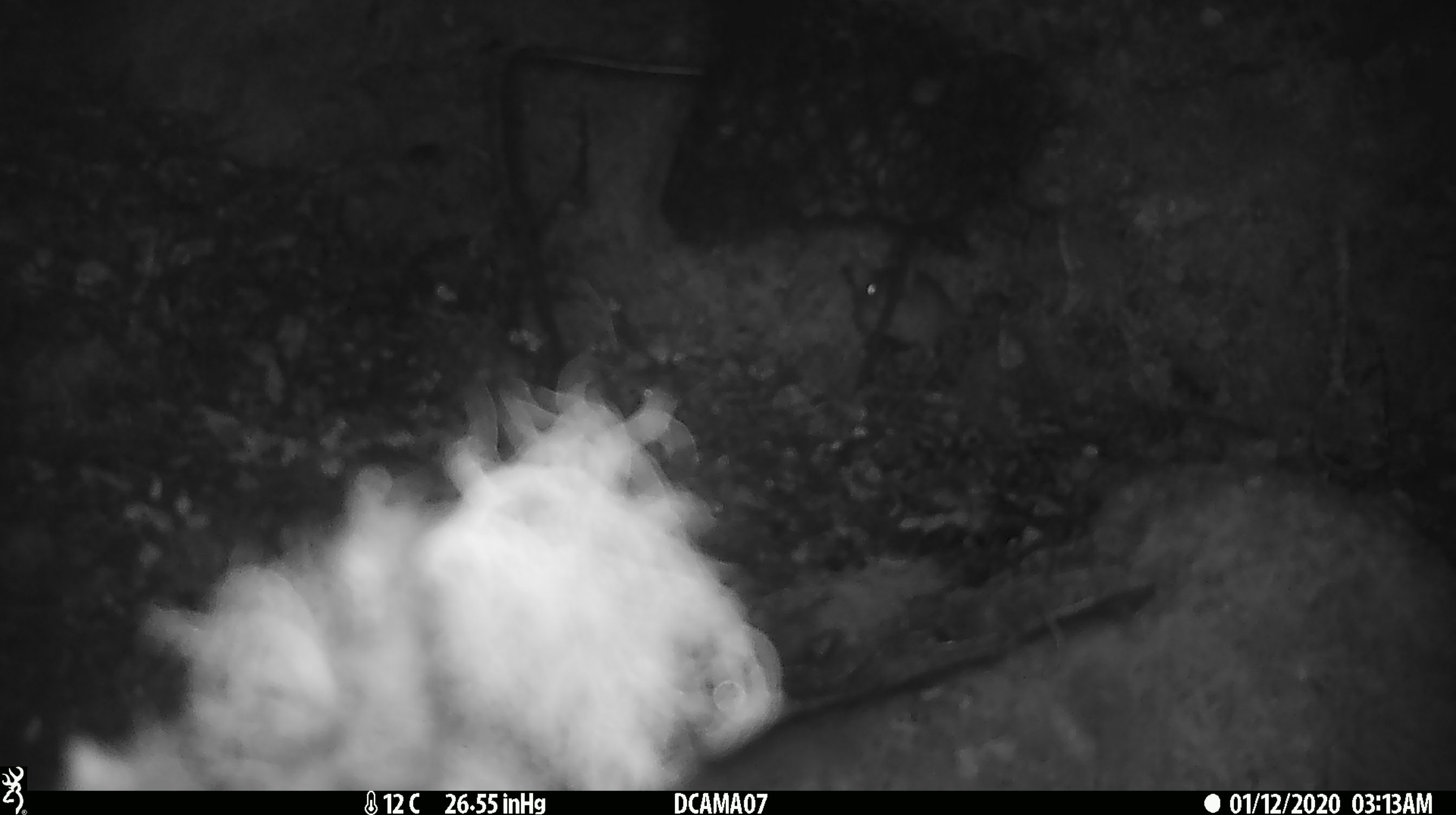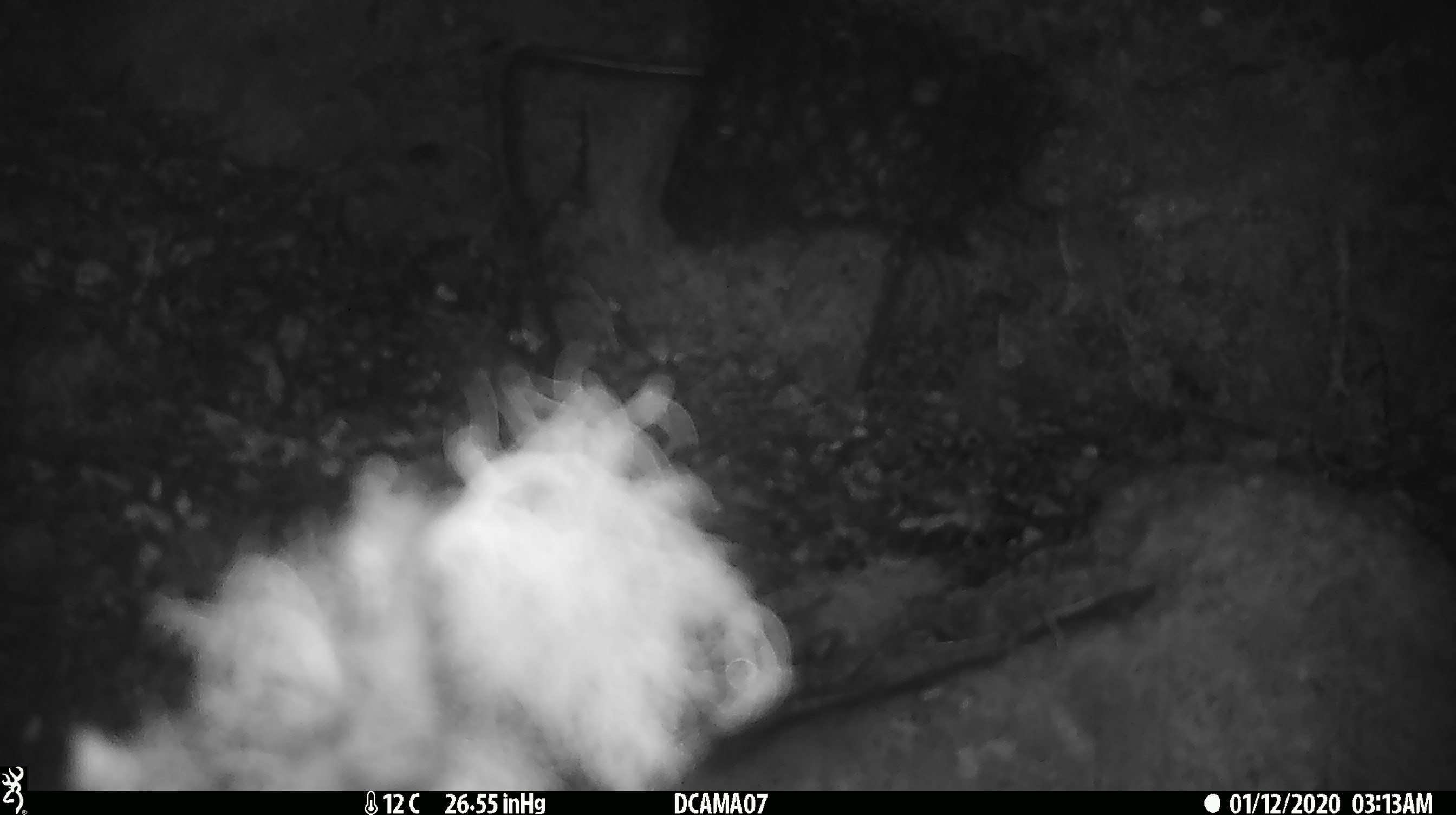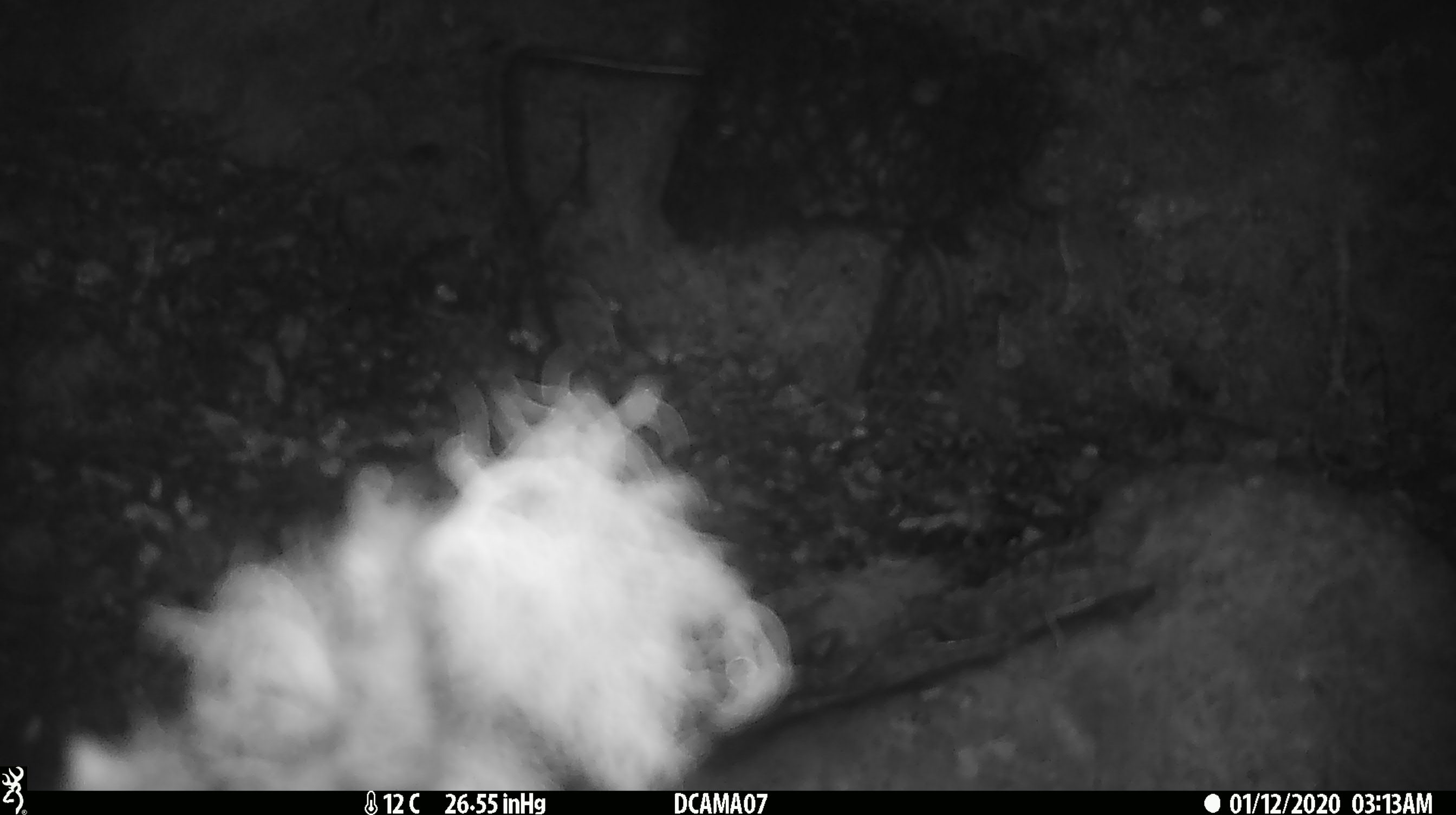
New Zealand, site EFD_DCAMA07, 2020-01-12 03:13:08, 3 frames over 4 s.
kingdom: Animalia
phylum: Chordata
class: Mammalia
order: Rodentia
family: Muridae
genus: Mus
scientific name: Mus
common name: mouse